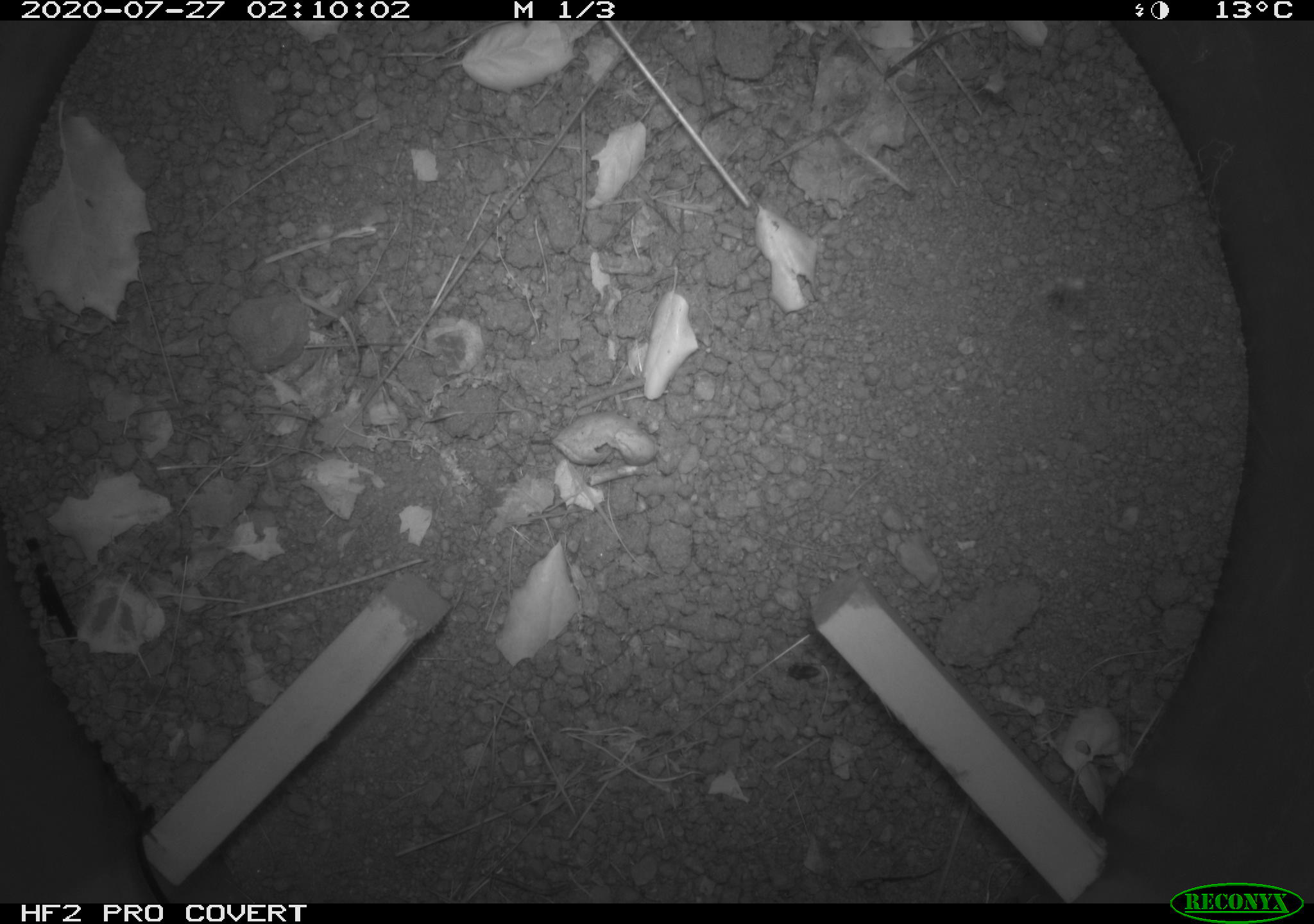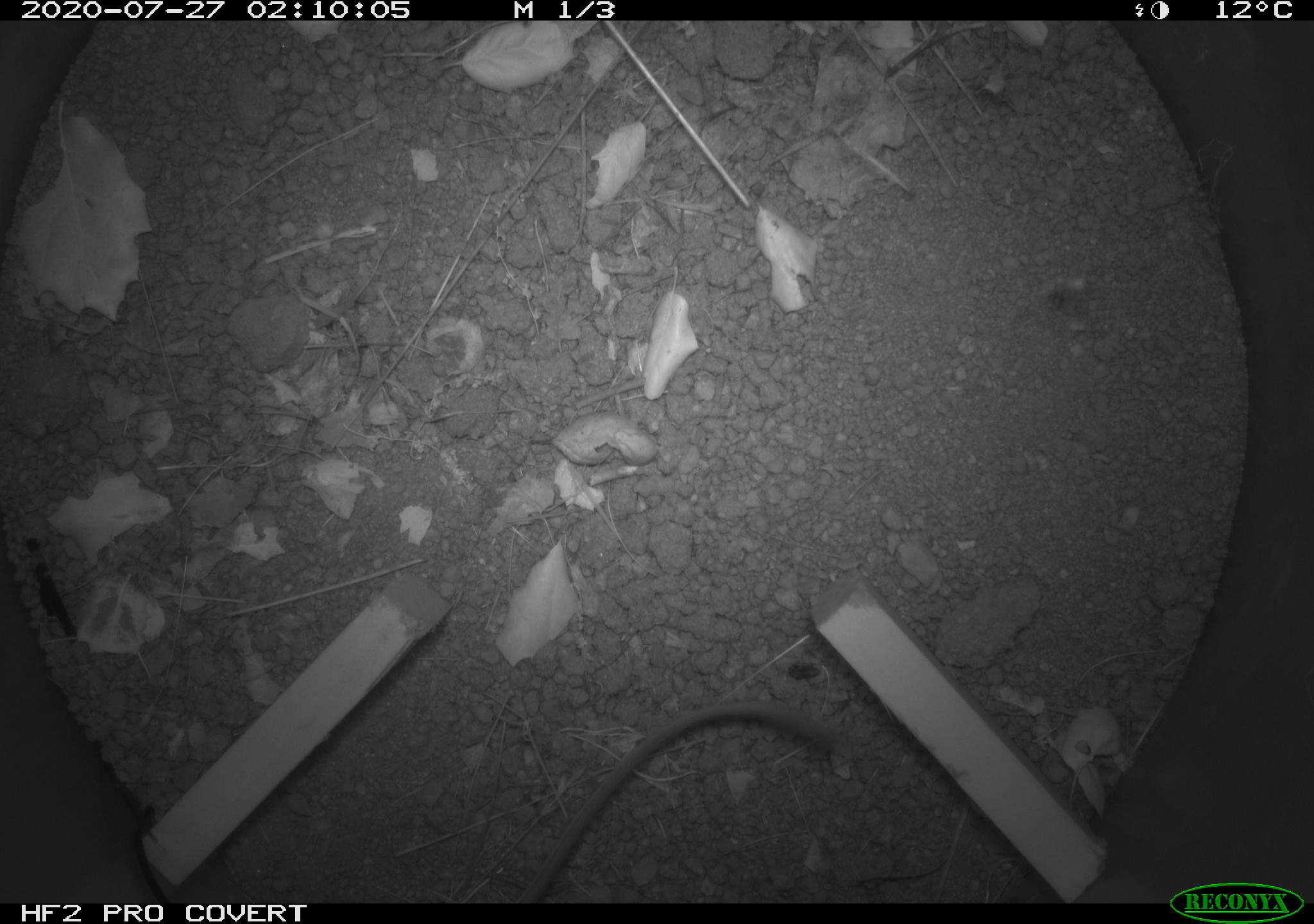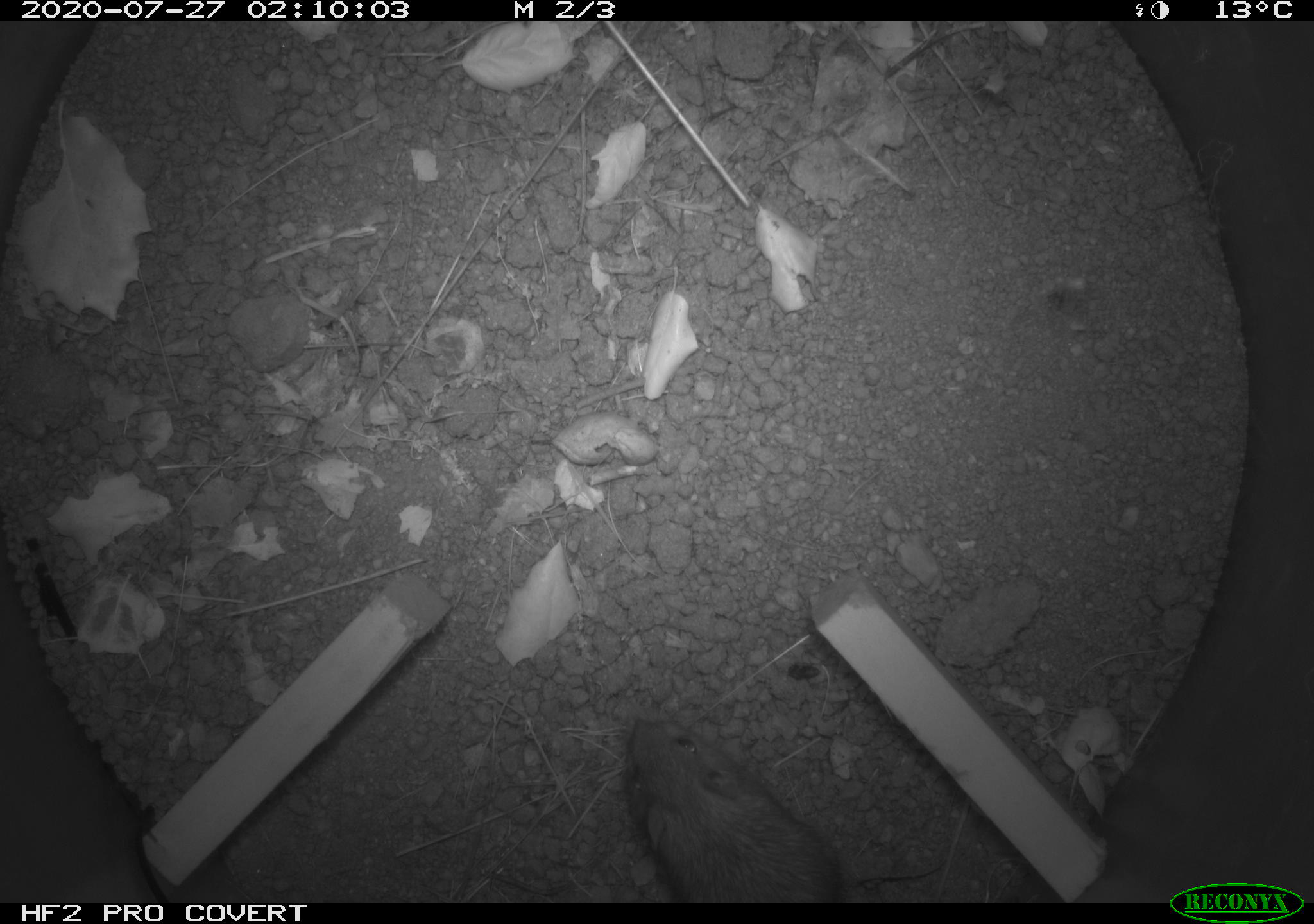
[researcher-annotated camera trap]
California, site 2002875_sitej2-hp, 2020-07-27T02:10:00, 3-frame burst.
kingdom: Animalia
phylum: Chordata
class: Mammalia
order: Rodentia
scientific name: Rodentia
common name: rodent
Rodent (Rodentia).